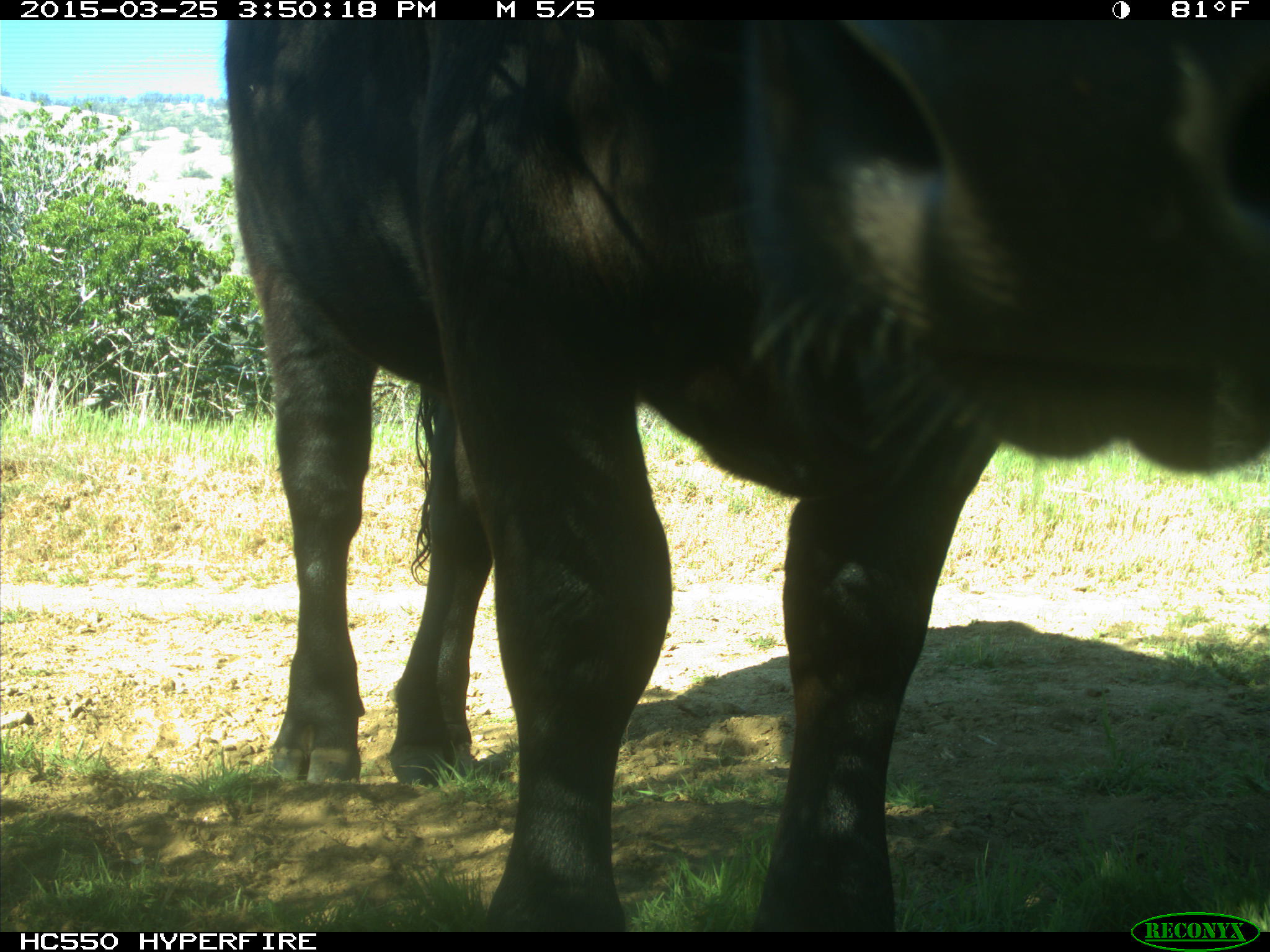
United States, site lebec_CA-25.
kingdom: Animalia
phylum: Chordata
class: Mammalia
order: Artiodactyla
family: Bovidae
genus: Bos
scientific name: Bos taurus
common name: domestic cow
Bos taurus (domestic cow).